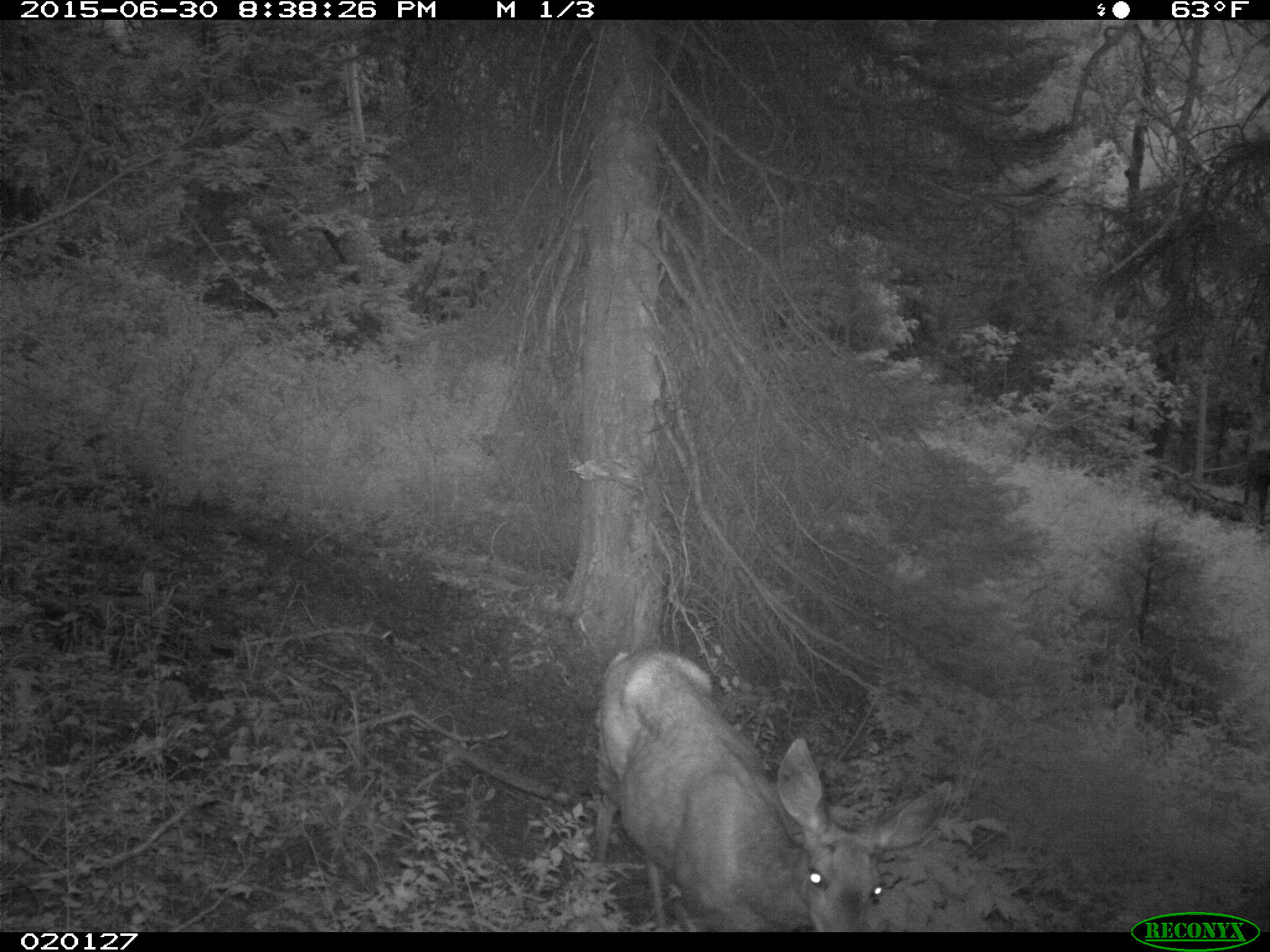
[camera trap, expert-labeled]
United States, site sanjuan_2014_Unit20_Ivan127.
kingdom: Animalia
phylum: Chordata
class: Mammalia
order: Artiodactyla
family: Cervidae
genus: Odocoileus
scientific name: Odocoileus hemionus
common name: mule deer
Odocoileus hemionus (mule deer).